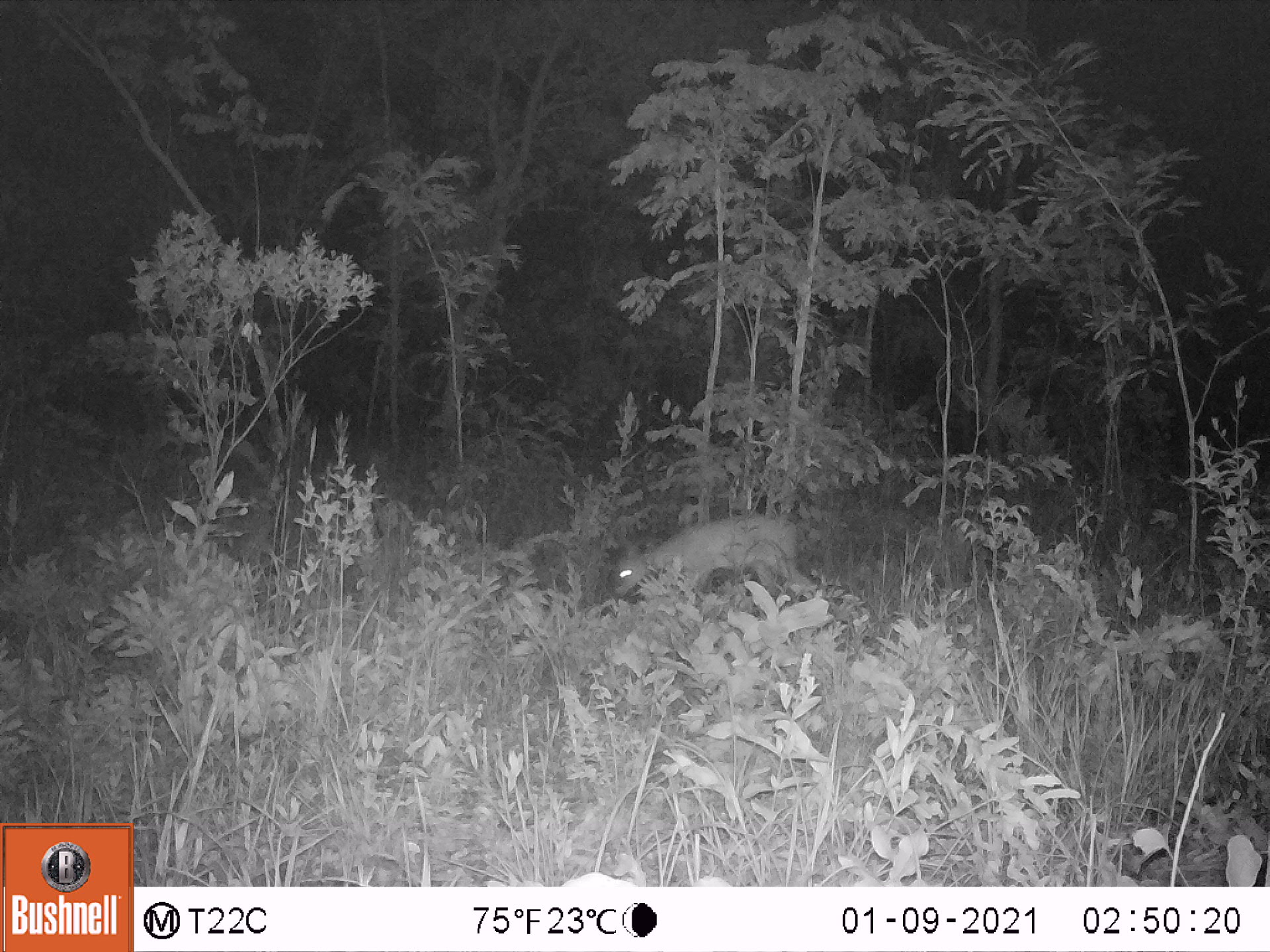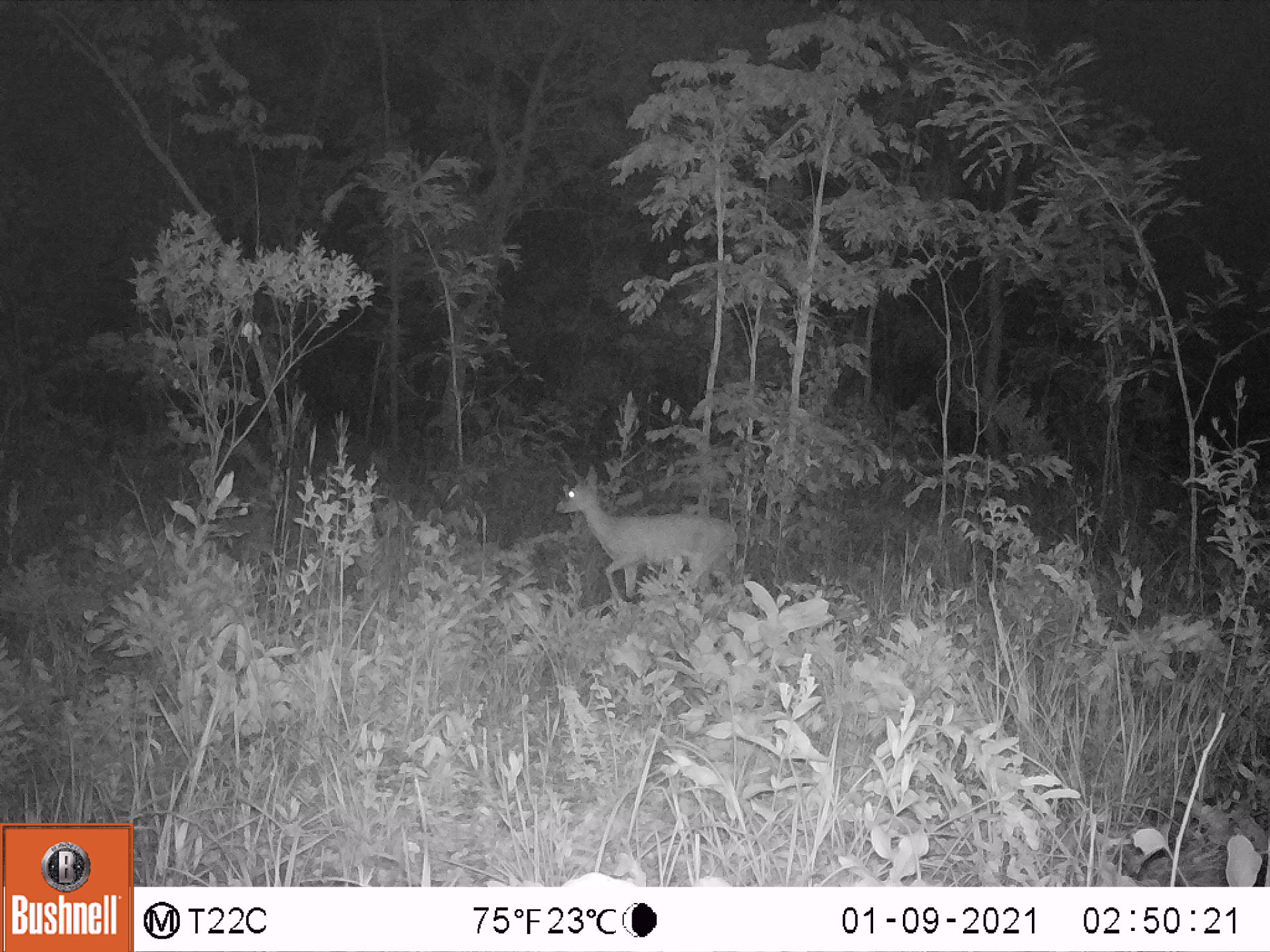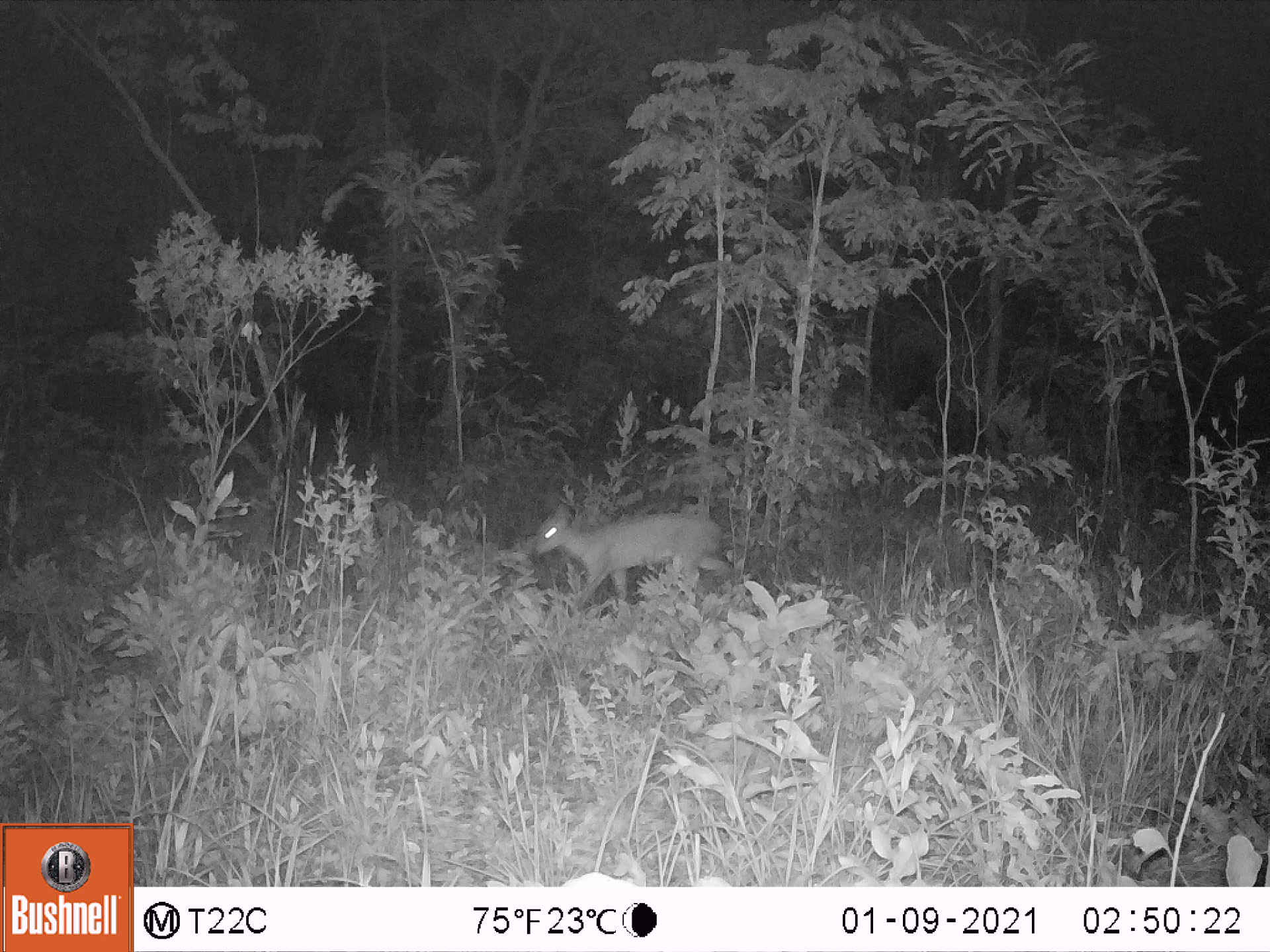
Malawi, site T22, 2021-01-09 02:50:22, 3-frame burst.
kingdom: Animalia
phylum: Chordata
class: Mammalia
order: Artiodactyla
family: Bovidae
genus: Sylvicapra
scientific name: Sylvicapra grimmia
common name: common duiker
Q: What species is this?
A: Common duiker (Sylvicapra grimmia).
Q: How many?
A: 1.